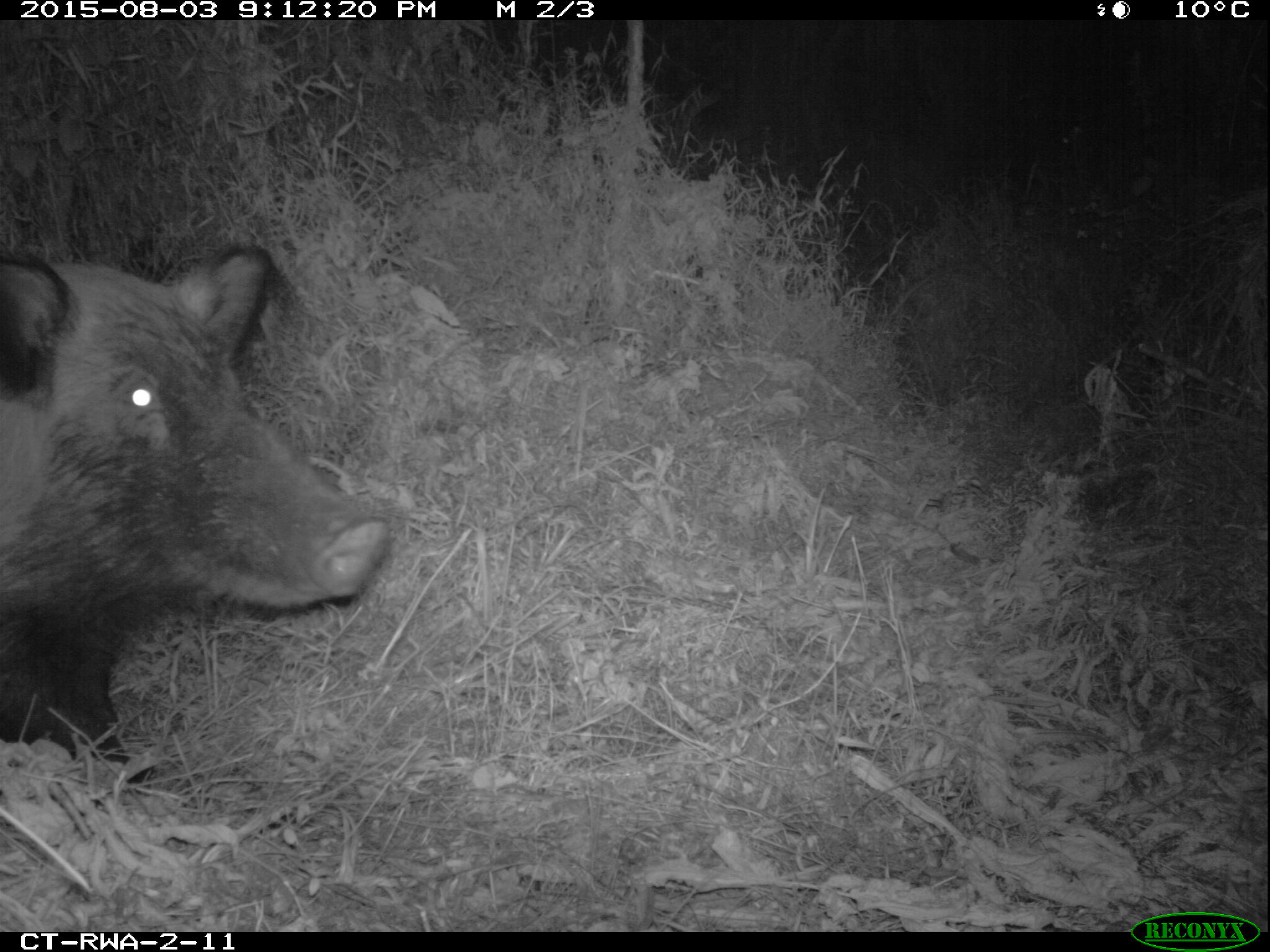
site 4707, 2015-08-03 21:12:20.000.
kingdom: Animalia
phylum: Chordata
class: Mammalia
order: Artiodactyla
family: Suidae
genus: Potamochoerus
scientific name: Potamochoerus larvatus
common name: bushpig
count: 1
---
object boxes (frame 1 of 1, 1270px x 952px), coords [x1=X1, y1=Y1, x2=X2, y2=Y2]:
potamochoerus larvatus: [x1=0, y1=244, x2=392, y2=783]